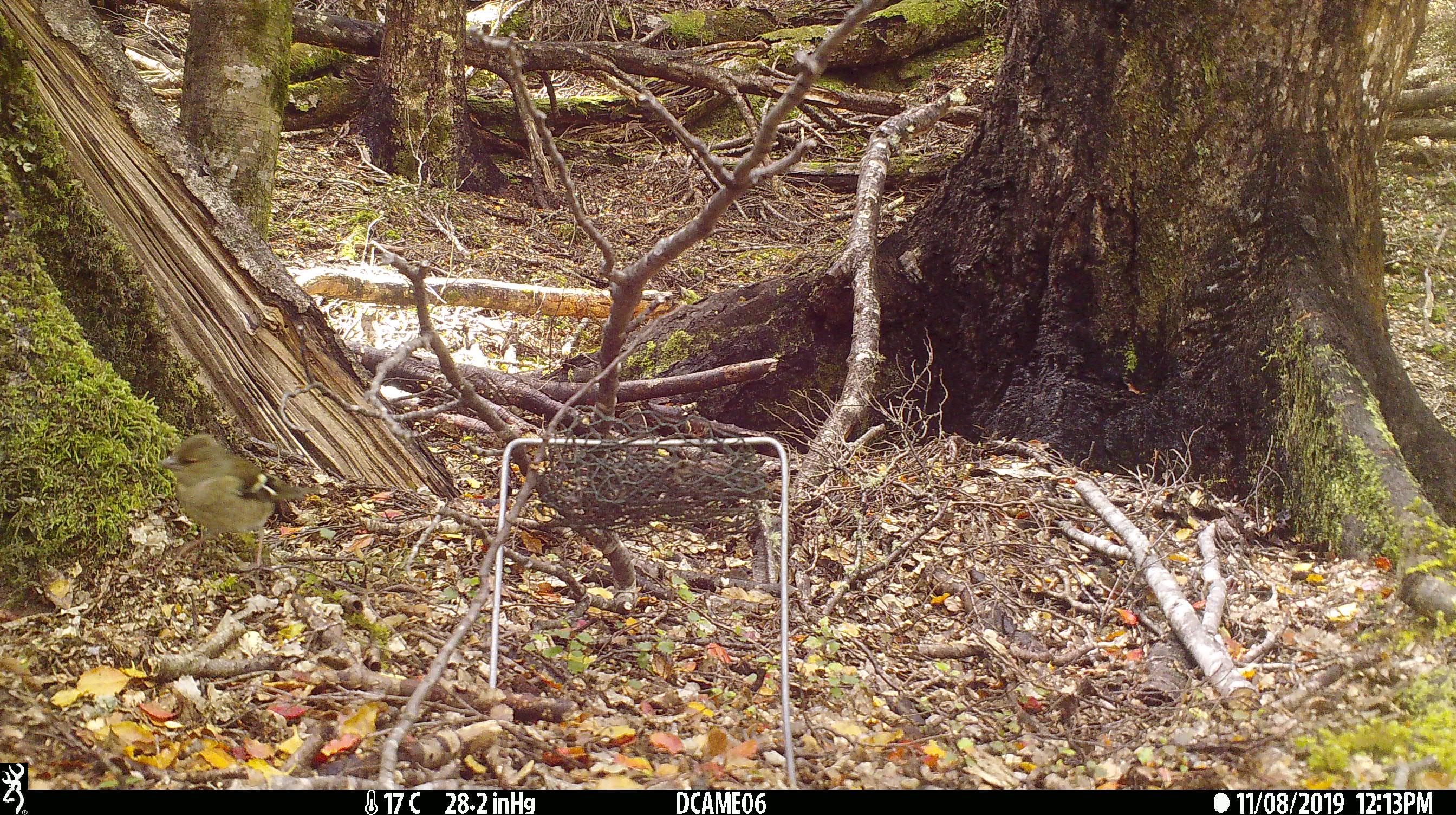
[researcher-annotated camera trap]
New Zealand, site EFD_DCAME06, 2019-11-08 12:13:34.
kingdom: Animalia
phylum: Chordata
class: Aves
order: Passeriformes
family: Fringillidae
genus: Fringilla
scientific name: Fringilla coelebs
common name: common chaffinch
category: chaffinch